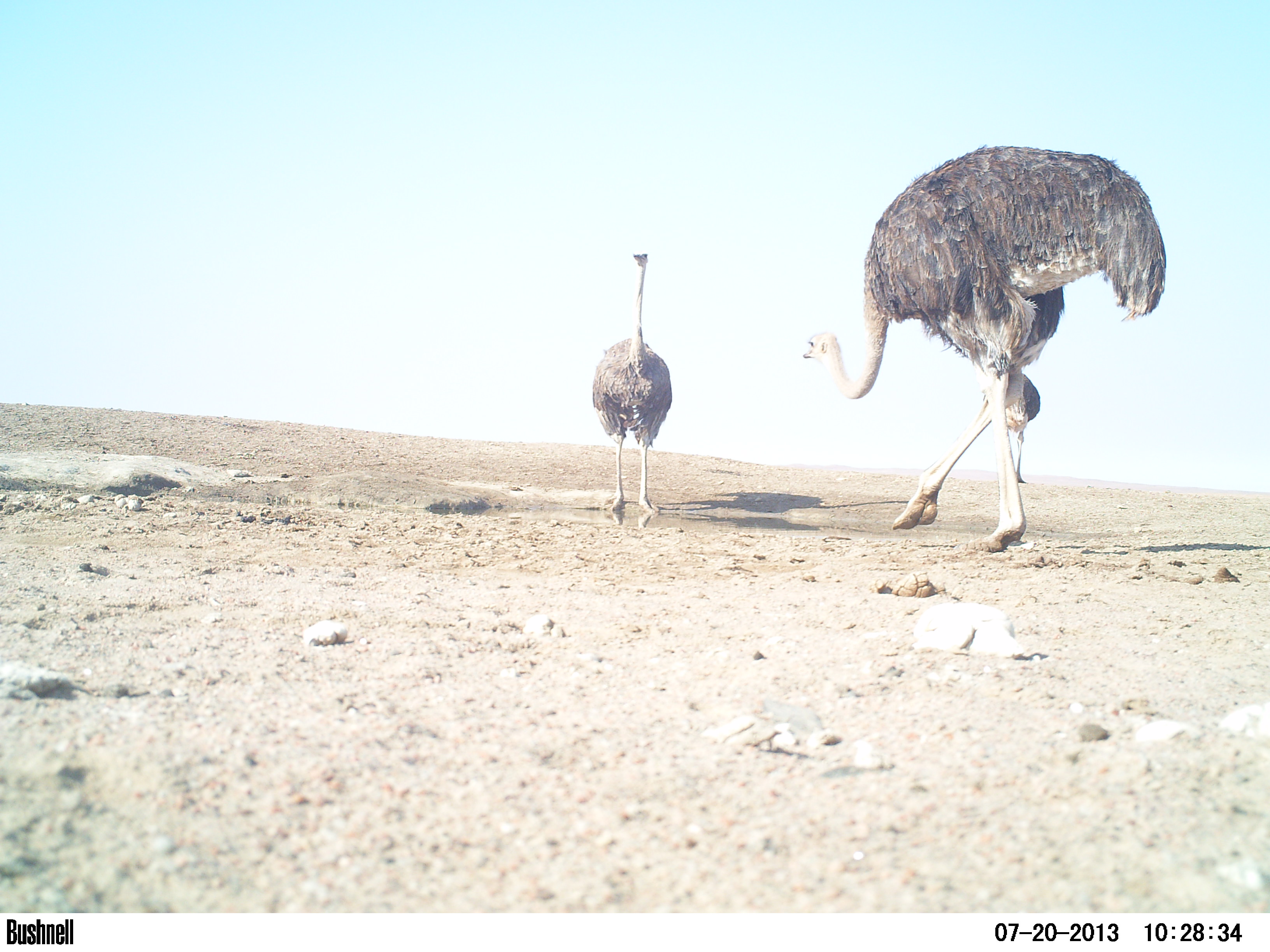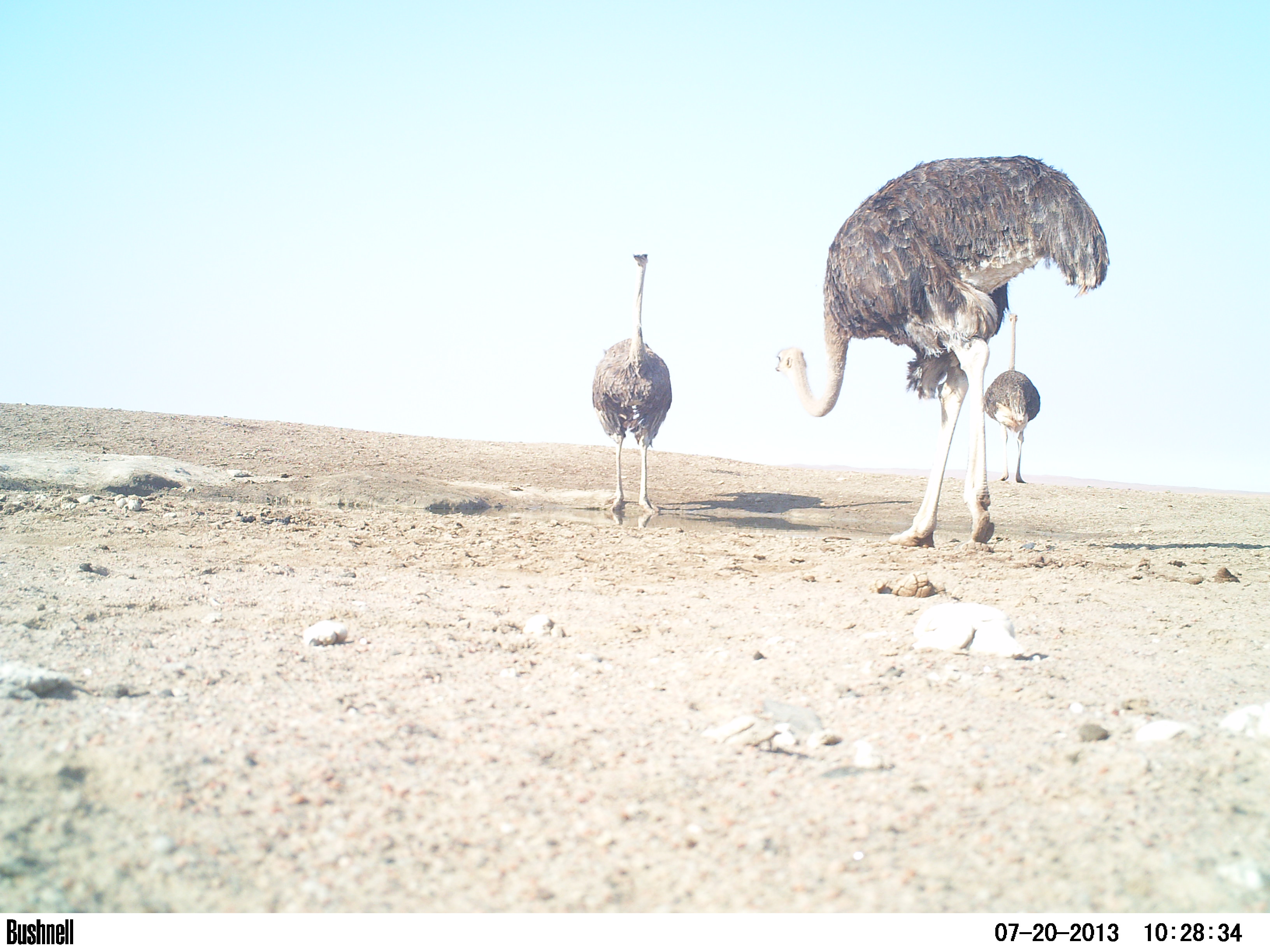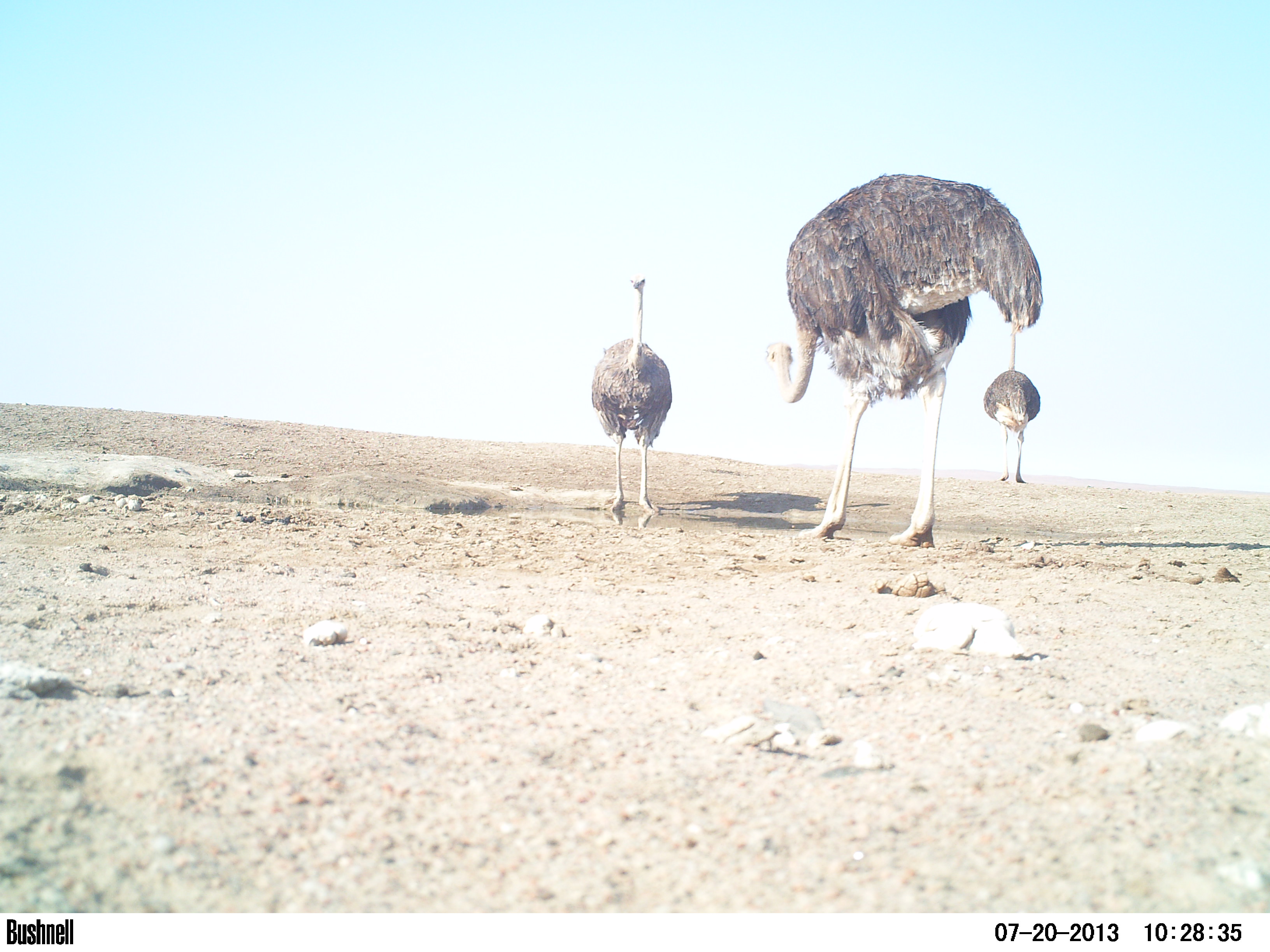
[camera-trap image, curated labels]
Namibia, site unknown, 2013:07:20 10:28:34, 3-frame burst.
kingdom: Animalia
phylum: Chordata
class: Aves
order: Struthioniformes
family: Struthionidae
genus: Struthio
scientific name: Struthio camelus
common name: common ostrich